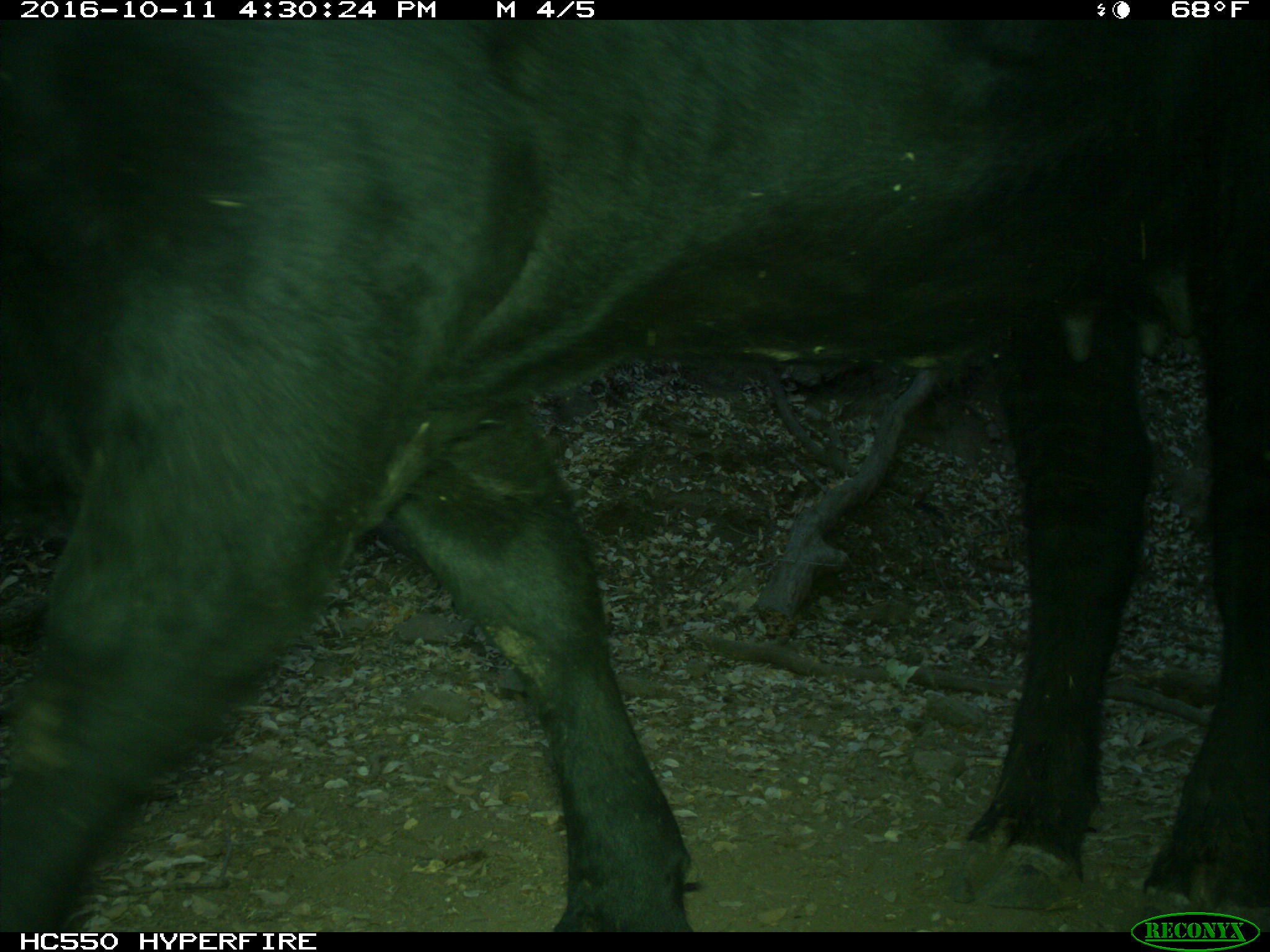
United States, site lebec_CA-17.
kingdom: Animalia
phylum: Chordata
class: Mammalia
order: Artiodactyla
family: Bovidae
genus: Bos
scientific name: Bos taurus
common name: domestic cow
Bos taurus (domestic cow).